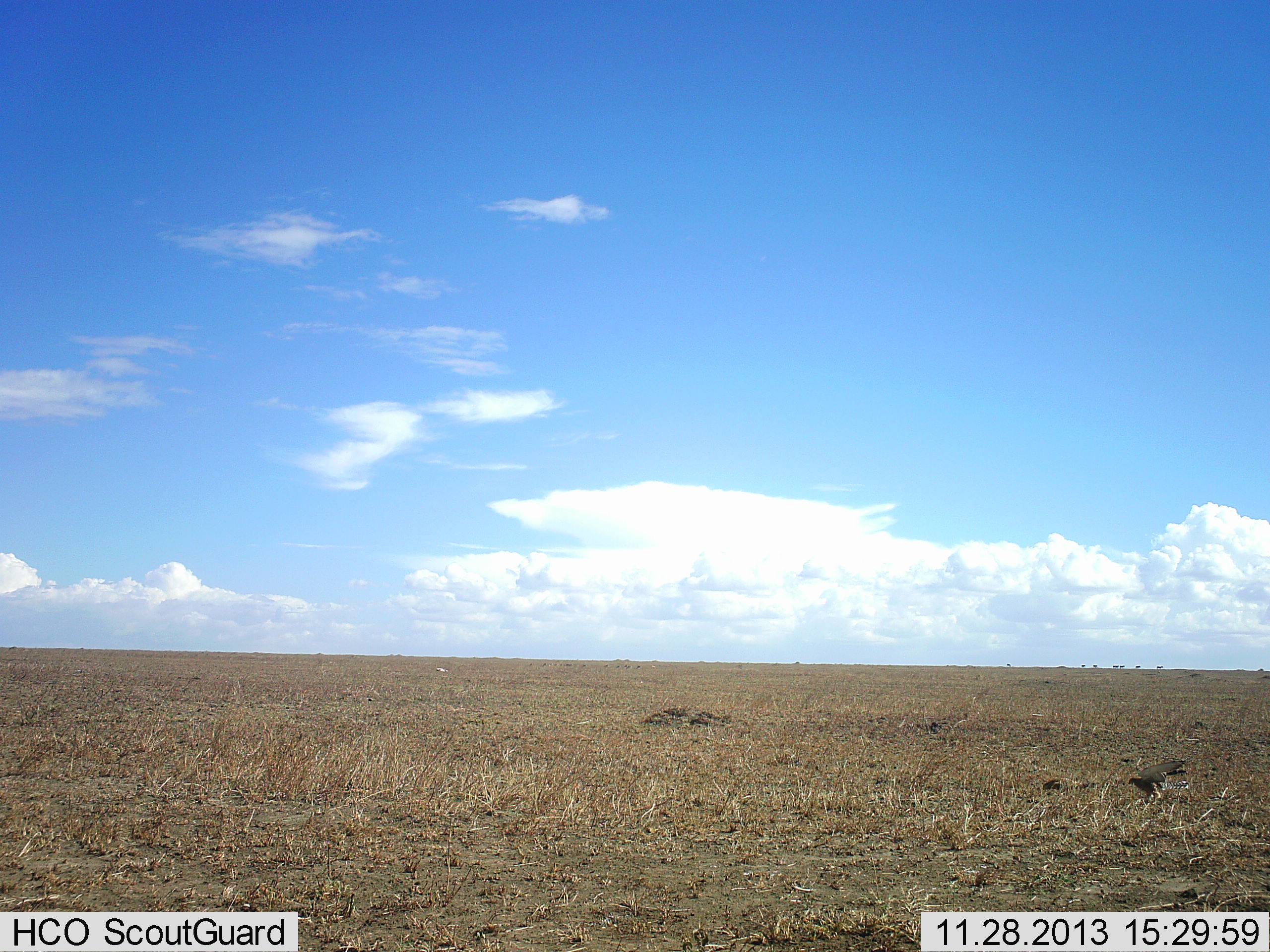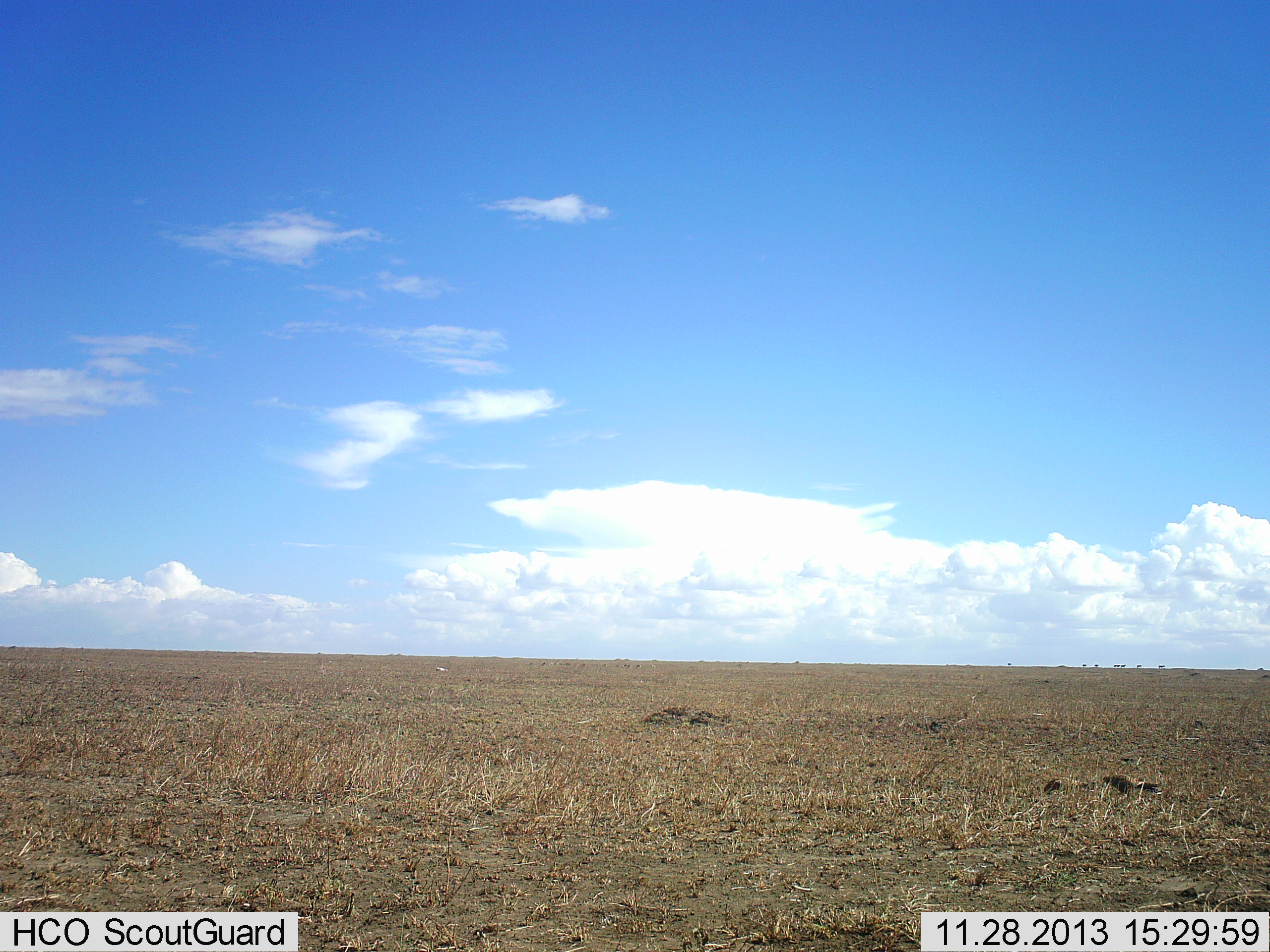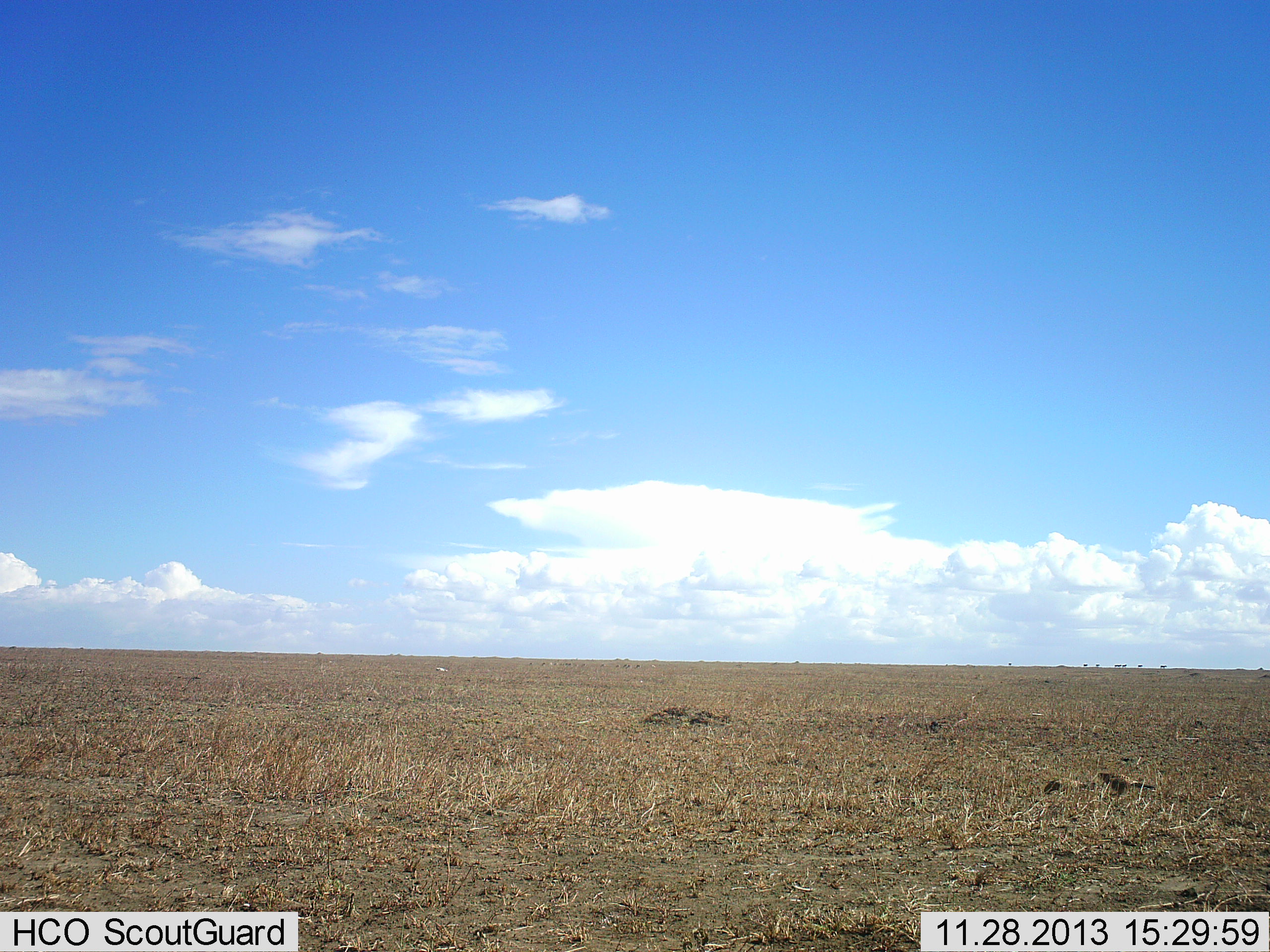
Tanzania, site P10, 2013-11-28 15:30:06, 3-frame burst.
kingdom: Animalia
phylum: Chordata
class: Aves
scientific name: Aves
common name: bird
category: otherbird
Otherbird (bird) (Aves), count 1. Behavior (volunteer vote fractions): standing 30%, resting 0%, moving 80%, interacting 10%. Young present (vote fraction): 0%. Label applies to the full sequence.